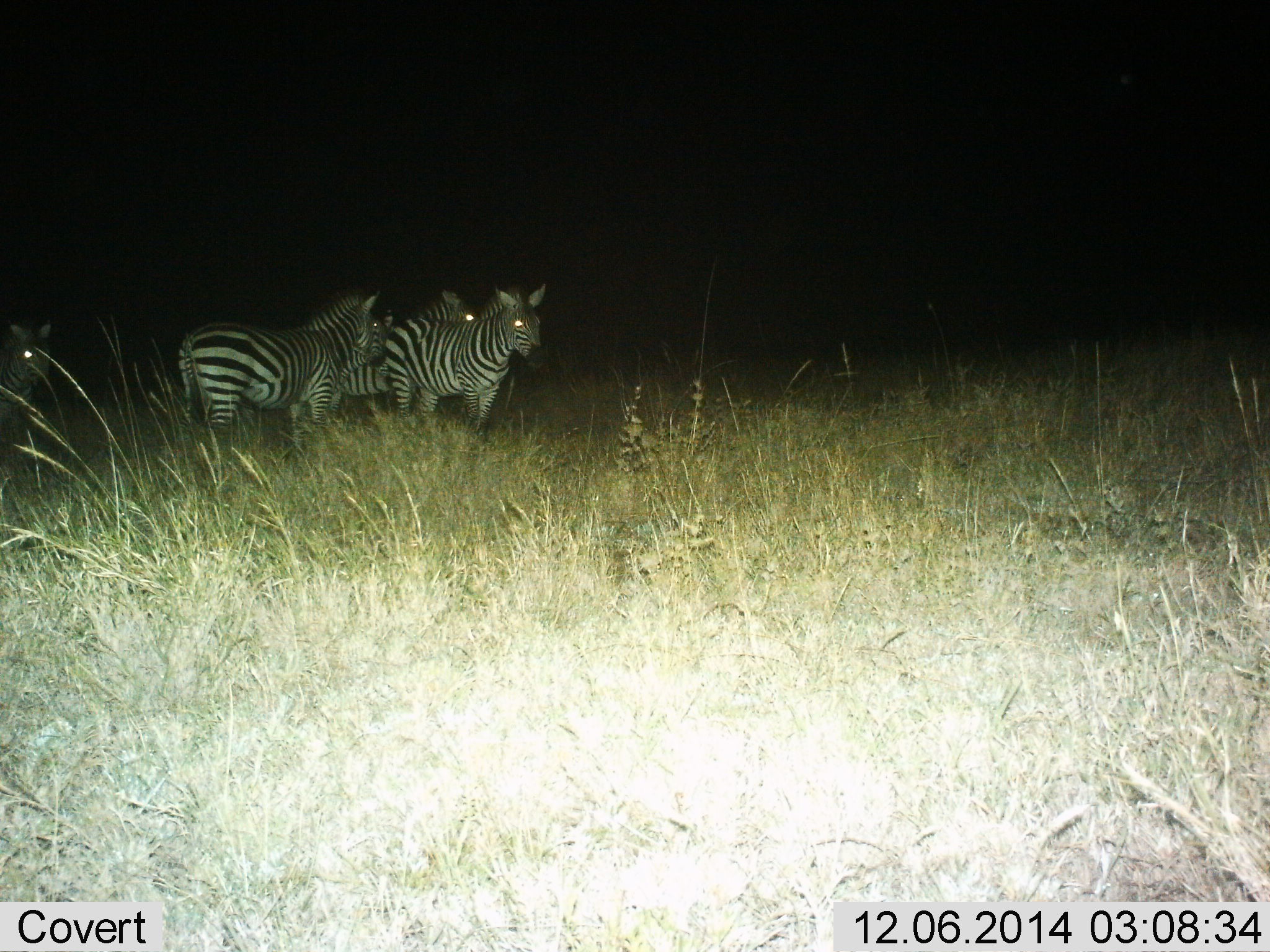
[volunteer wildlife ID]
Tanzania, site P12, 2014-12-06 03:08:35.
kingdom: Animalia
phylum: Chordata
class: Mammalia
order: Perissodactyla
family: Equidae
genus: Equus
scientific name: Equus quagga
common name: plains zebra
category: zebra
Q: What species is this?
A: Zebra (plains zebra) (Equus quagga).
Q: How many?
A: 4.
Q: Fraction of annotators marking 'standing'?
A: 70%.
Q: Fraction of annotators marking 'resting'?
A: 0%.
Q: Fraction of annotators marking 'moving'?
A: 20%.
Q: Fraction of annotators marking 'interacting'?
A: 10%.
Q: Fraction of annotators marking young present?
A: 0%.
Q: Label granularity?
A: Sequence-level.